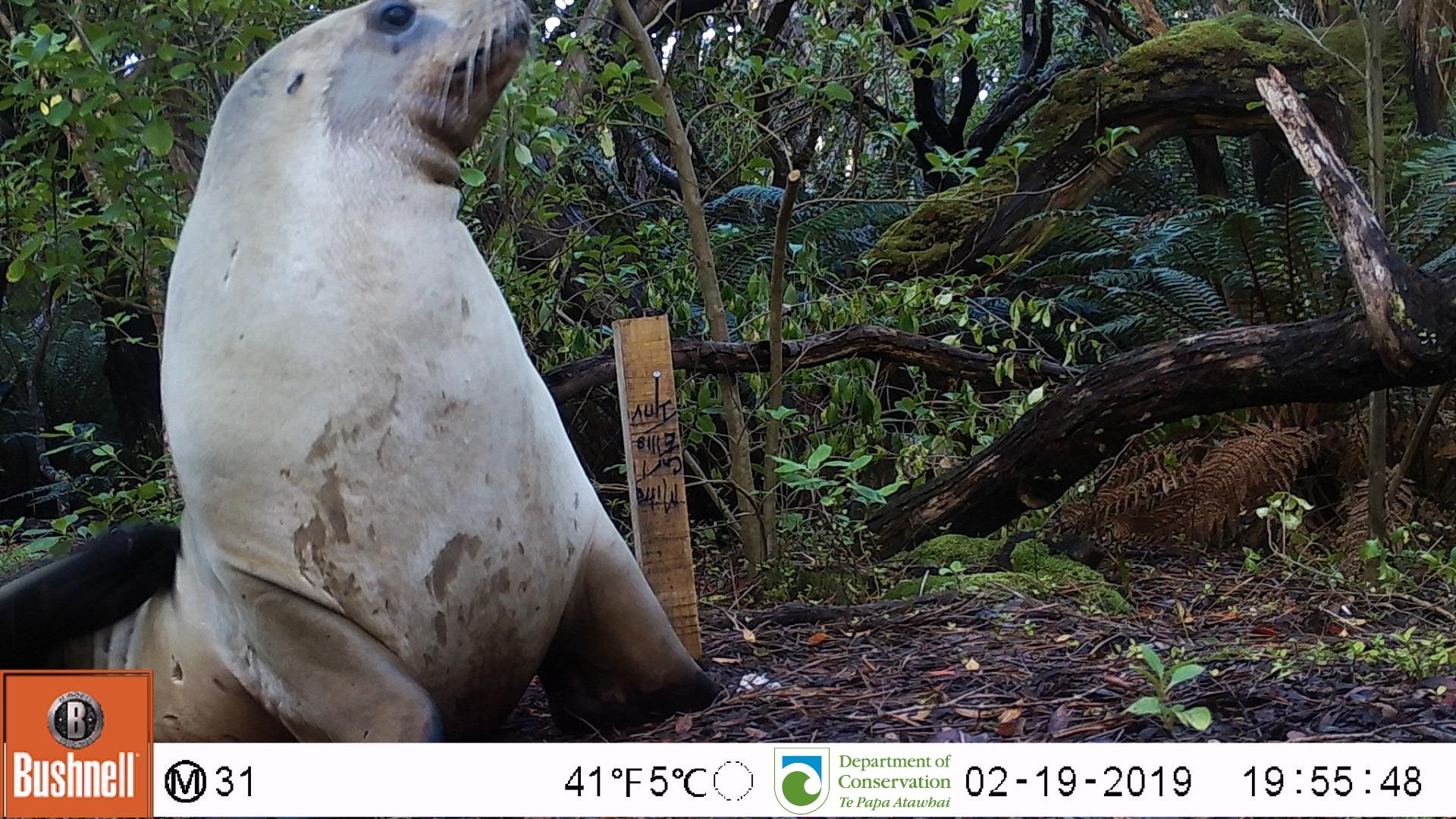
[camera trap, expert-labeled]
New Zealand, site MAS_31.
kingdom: Animalia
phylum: Chordata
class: Mammalia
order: Carnivora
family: Otariidae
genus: Phocarctos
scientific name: Phocarctos hookeri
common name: new zealand sea lion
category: sealion